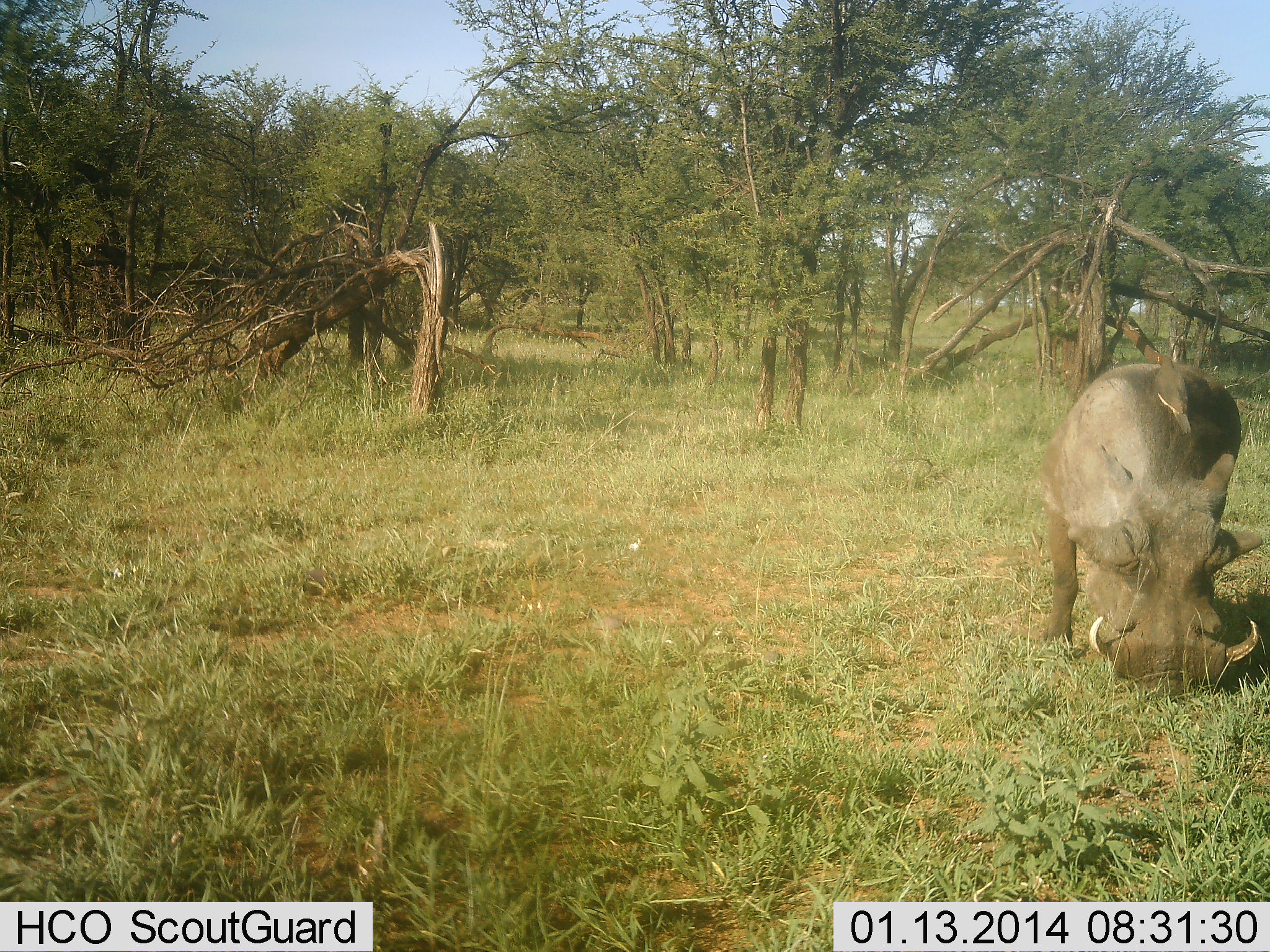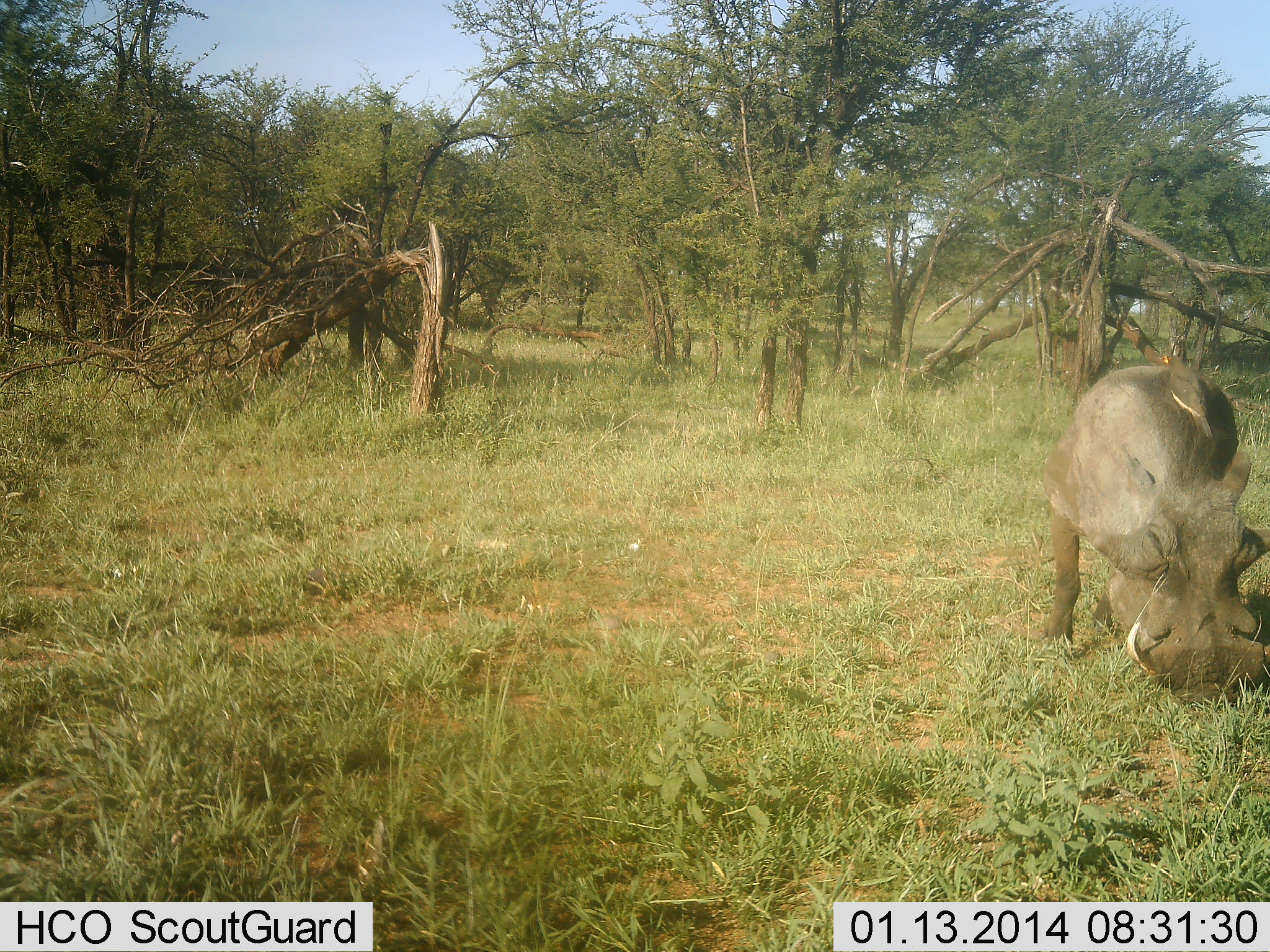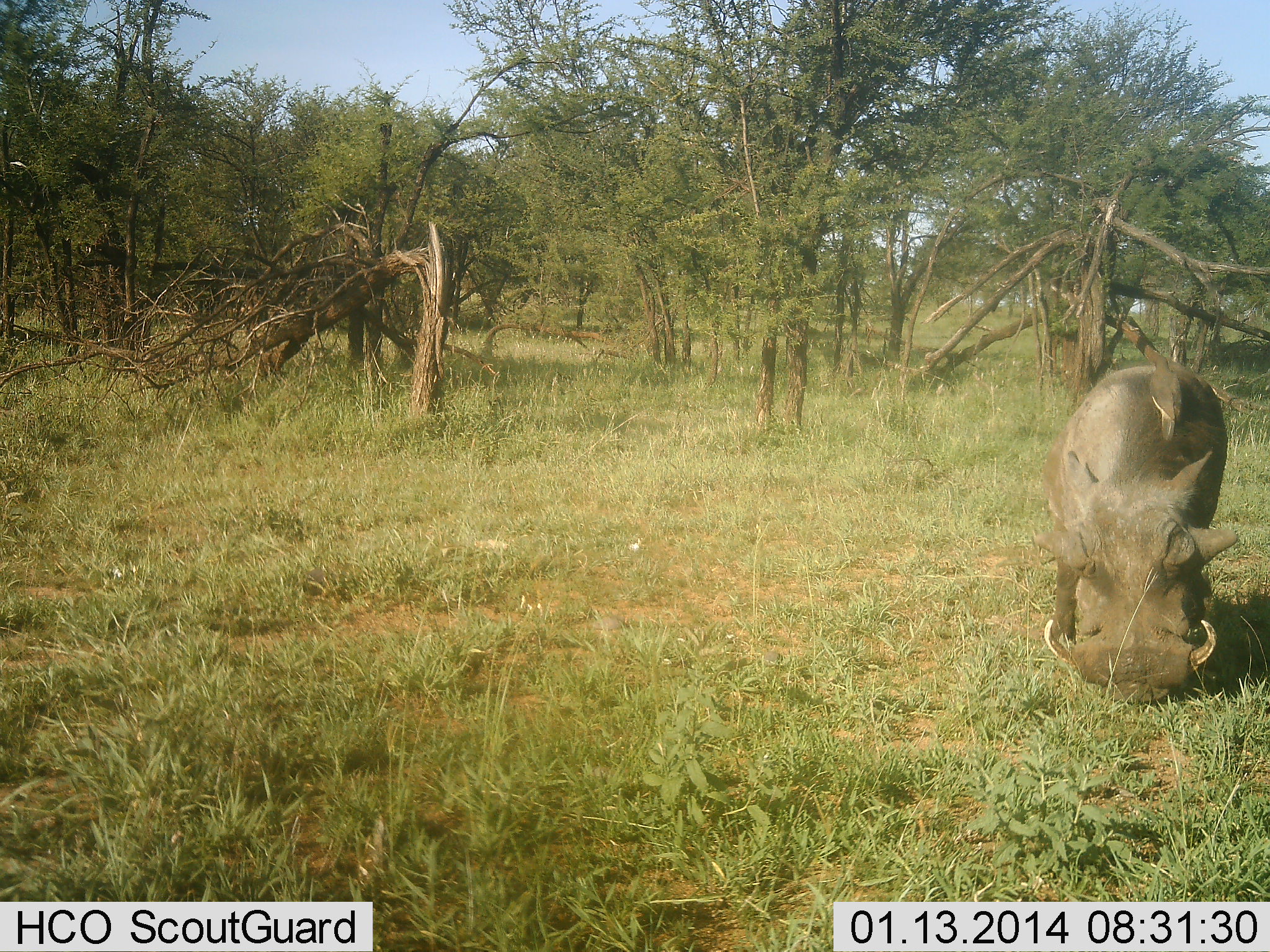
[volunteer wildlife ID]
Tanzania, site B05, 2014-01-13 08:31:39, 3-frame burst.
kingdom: Animalia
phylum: Chordata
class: Mammalia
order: Artiodactyla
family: Suidae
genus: Phacochoerus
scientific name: Phacochoerus africanus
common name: warthog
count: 1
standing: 32%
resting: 0%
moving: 4%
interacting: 0%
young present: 0%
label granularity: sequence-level